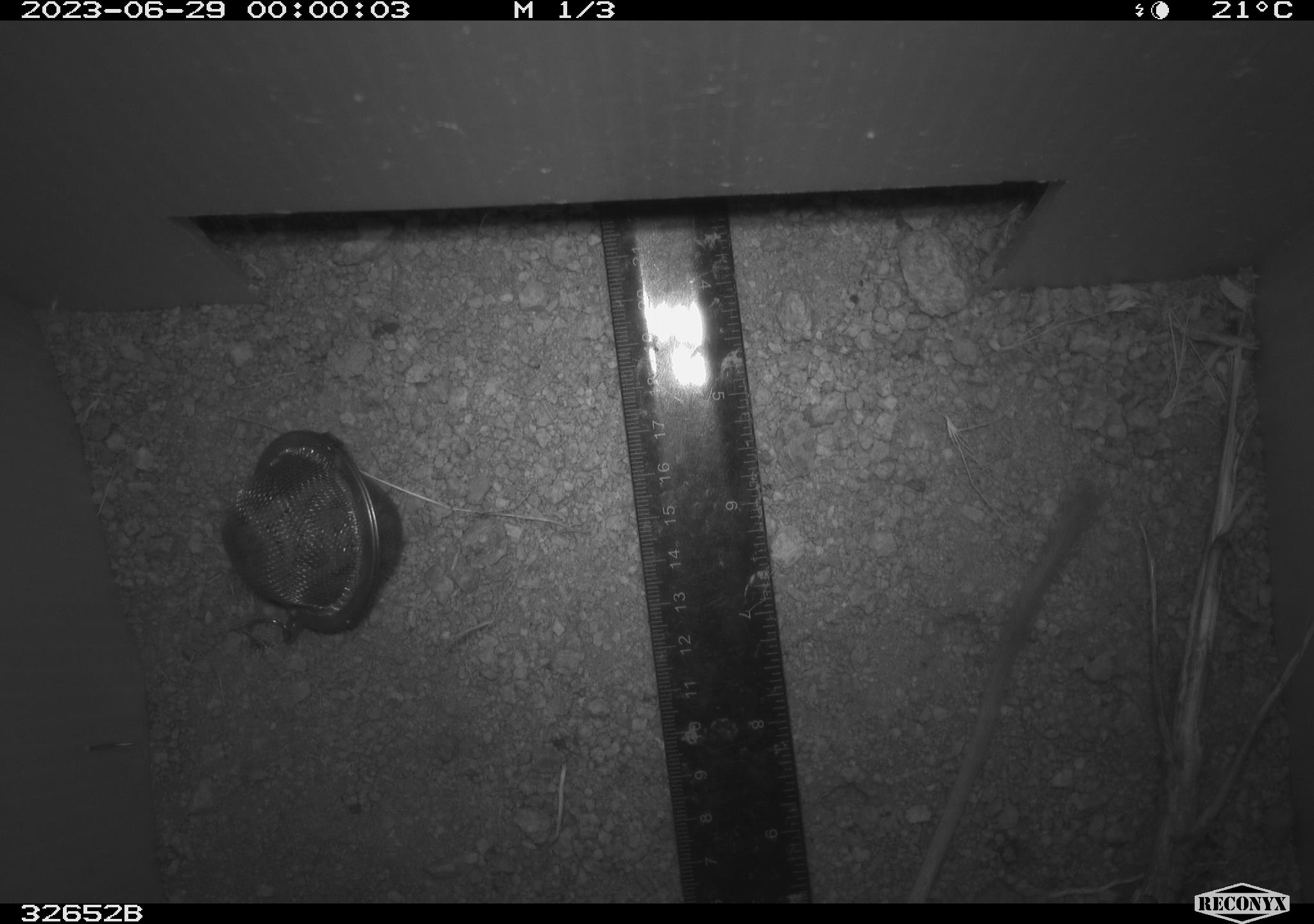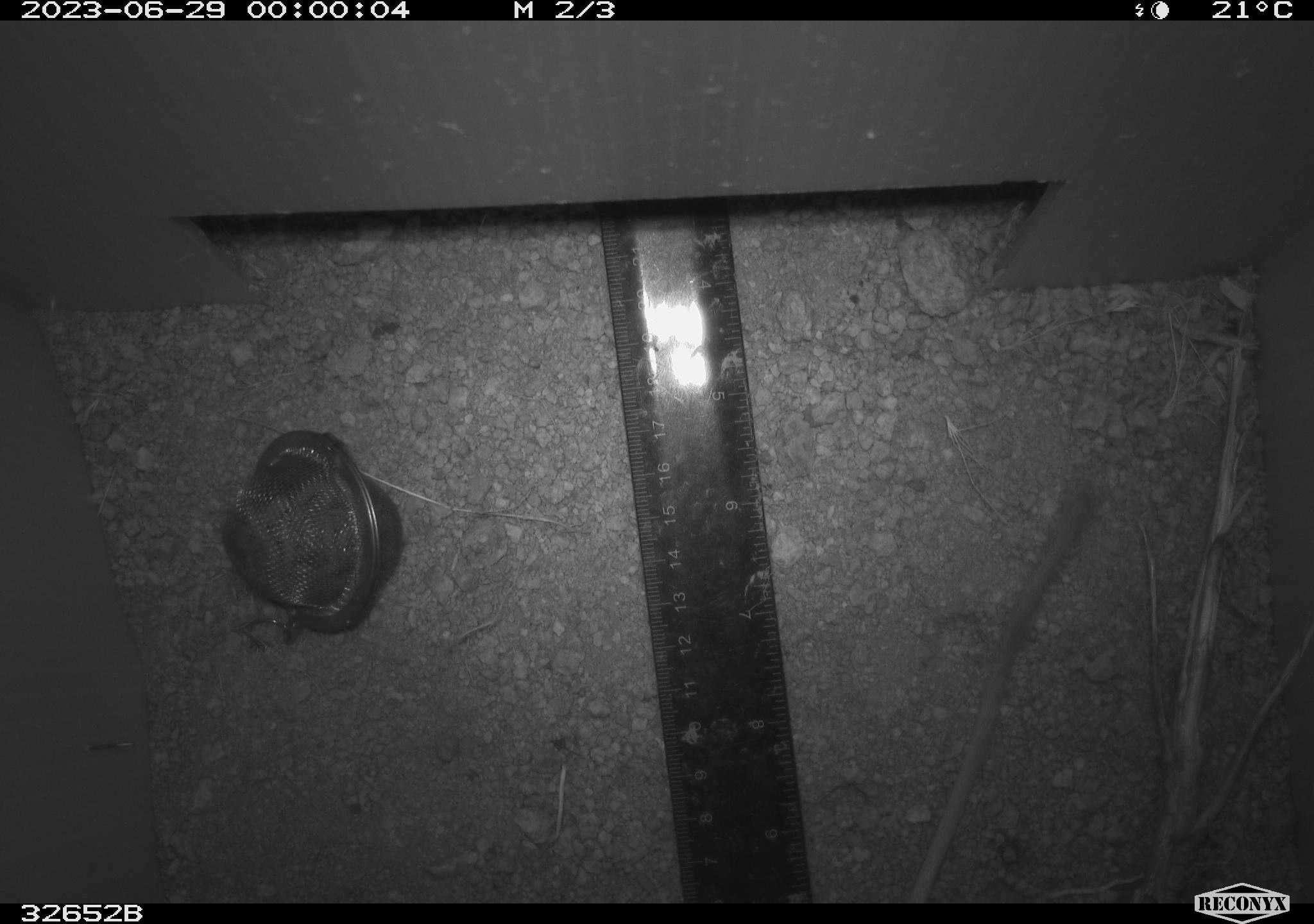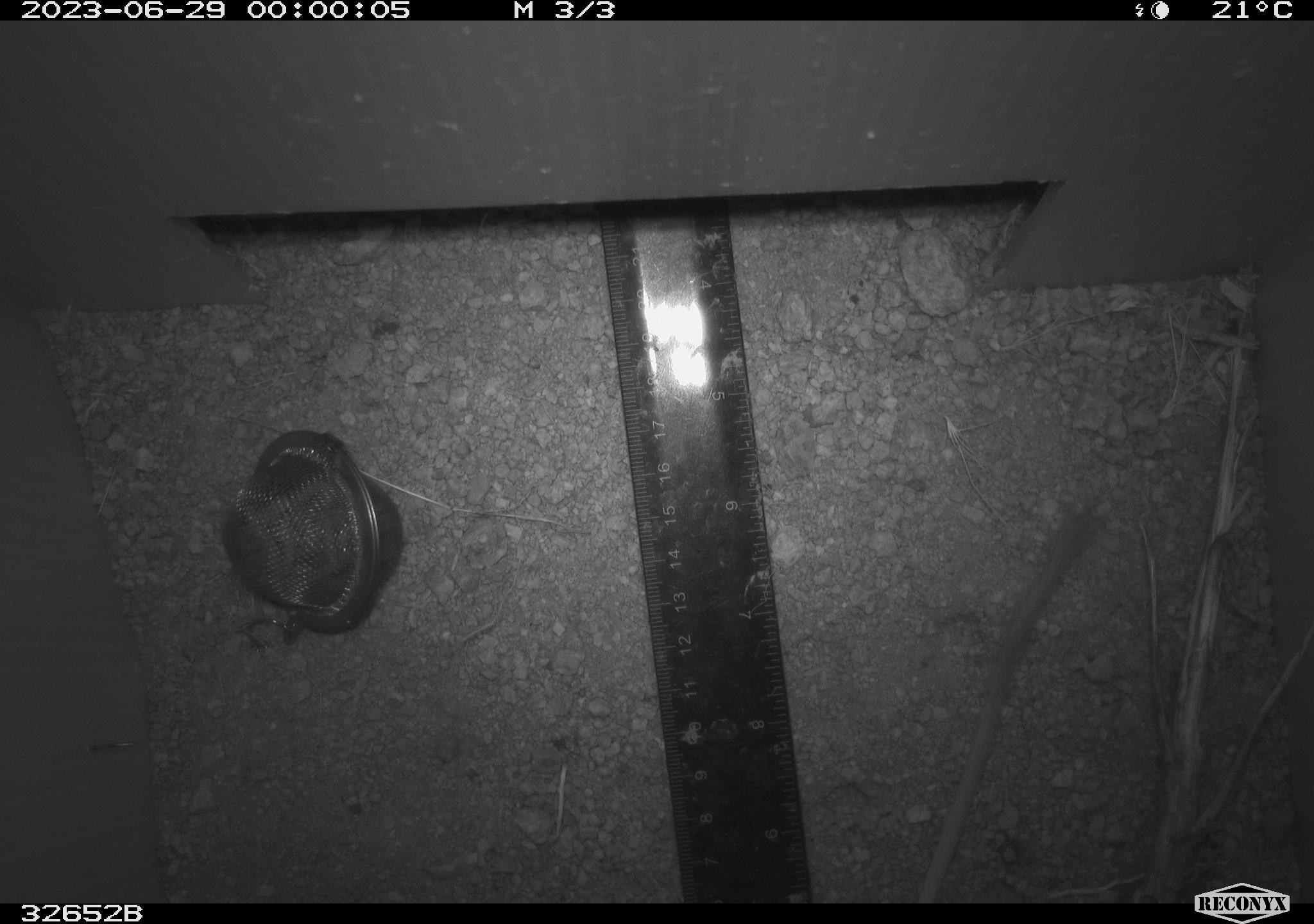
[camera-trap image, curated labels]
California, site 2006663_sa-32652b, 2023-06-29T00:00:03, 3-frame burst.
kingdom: Animalia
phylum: Chordata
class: Mammalia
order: Rodentia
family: Heteromyidae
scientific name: Heteromyidae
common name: kangaroo rats and pocket mice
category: heteromyidae family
Heteromyidae family (kangaroo rats and pocket mice) (Heteromyidae).